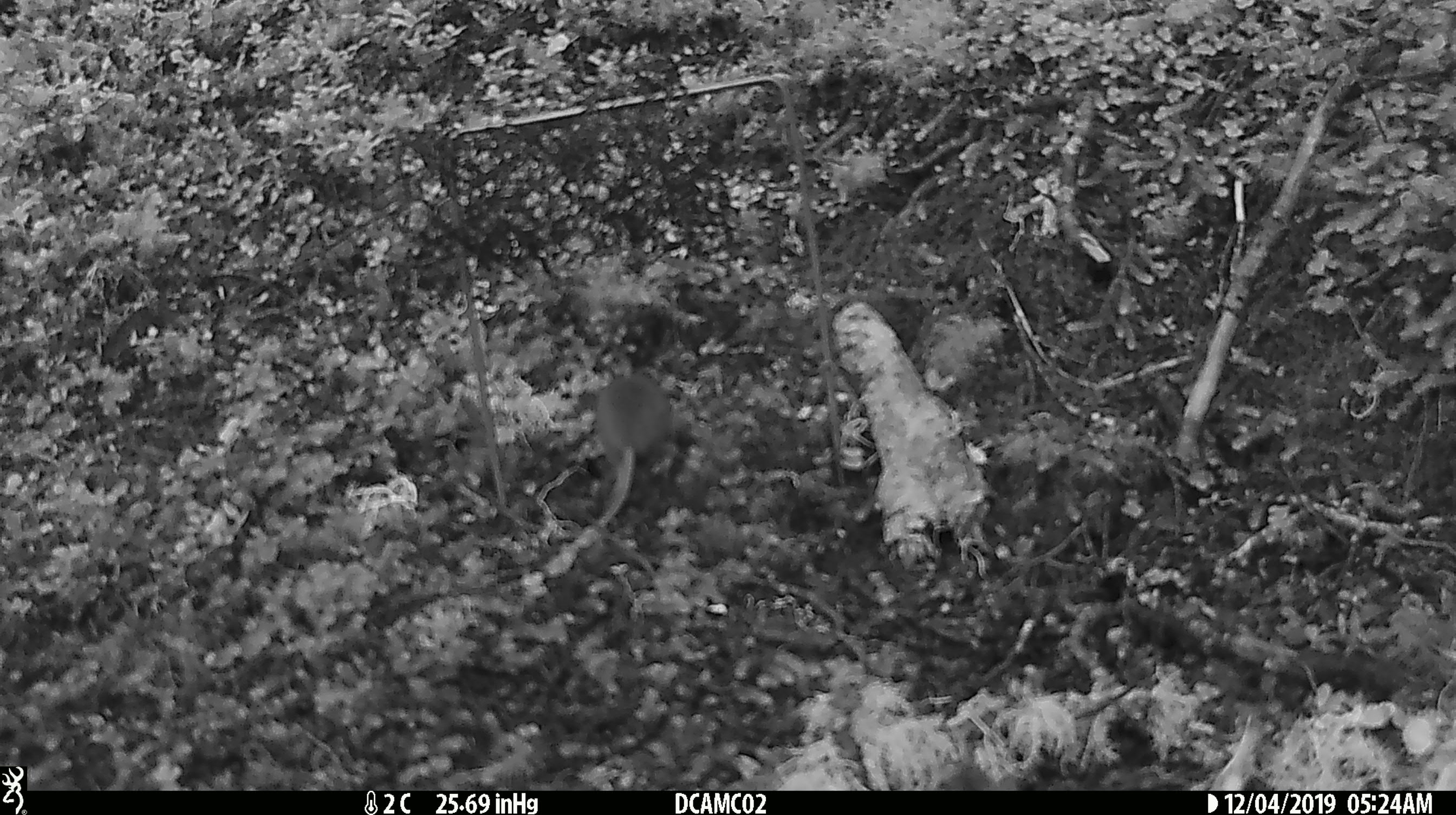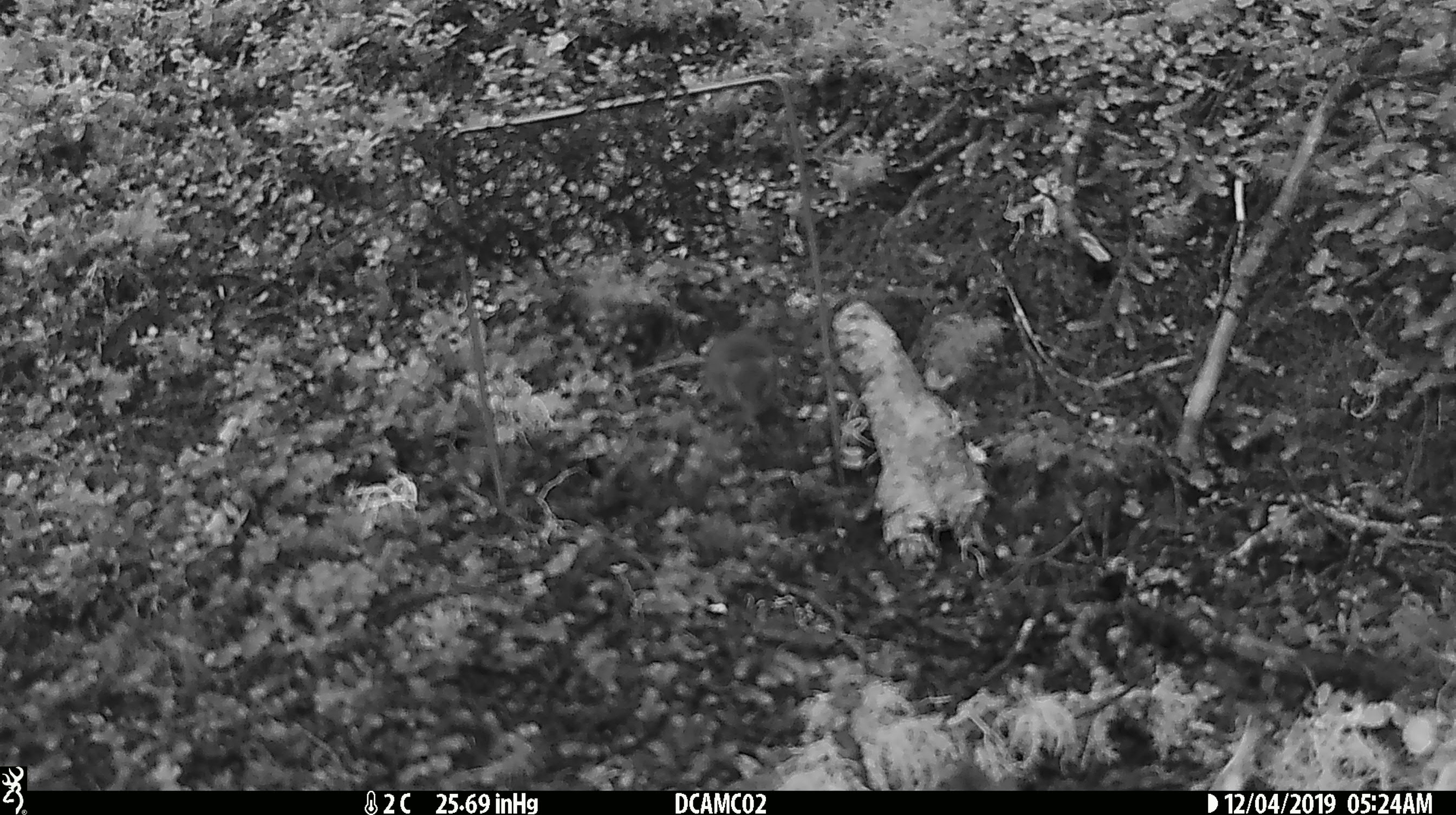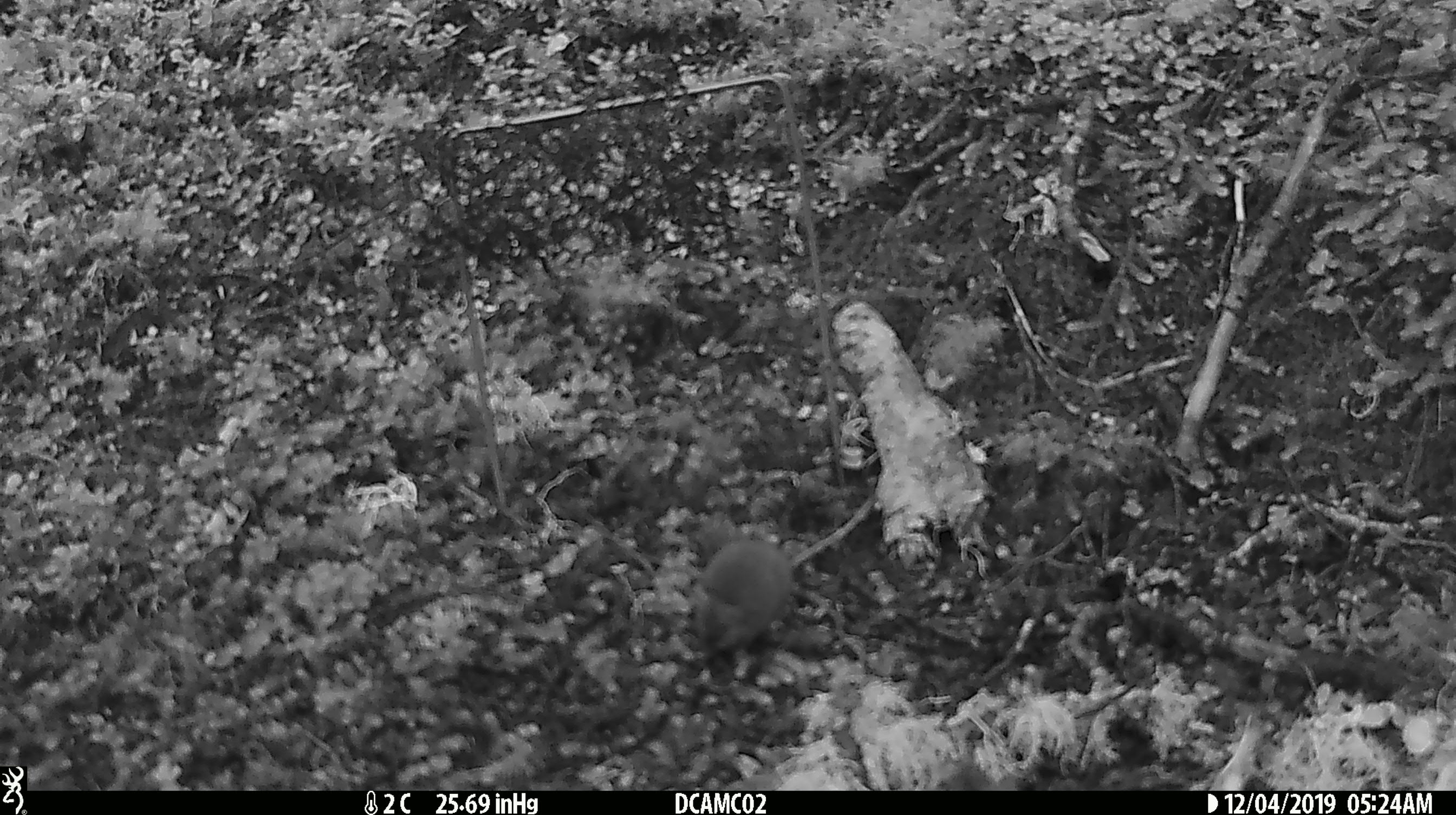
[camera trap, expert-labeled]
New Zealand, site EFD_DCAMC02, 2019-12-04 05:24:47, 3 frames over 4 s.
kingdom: Animalia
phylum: Chordata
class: Mammalia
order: Rodentia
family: Muridae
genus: Mus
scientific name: Mus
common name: mouse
Mouse (Mus).